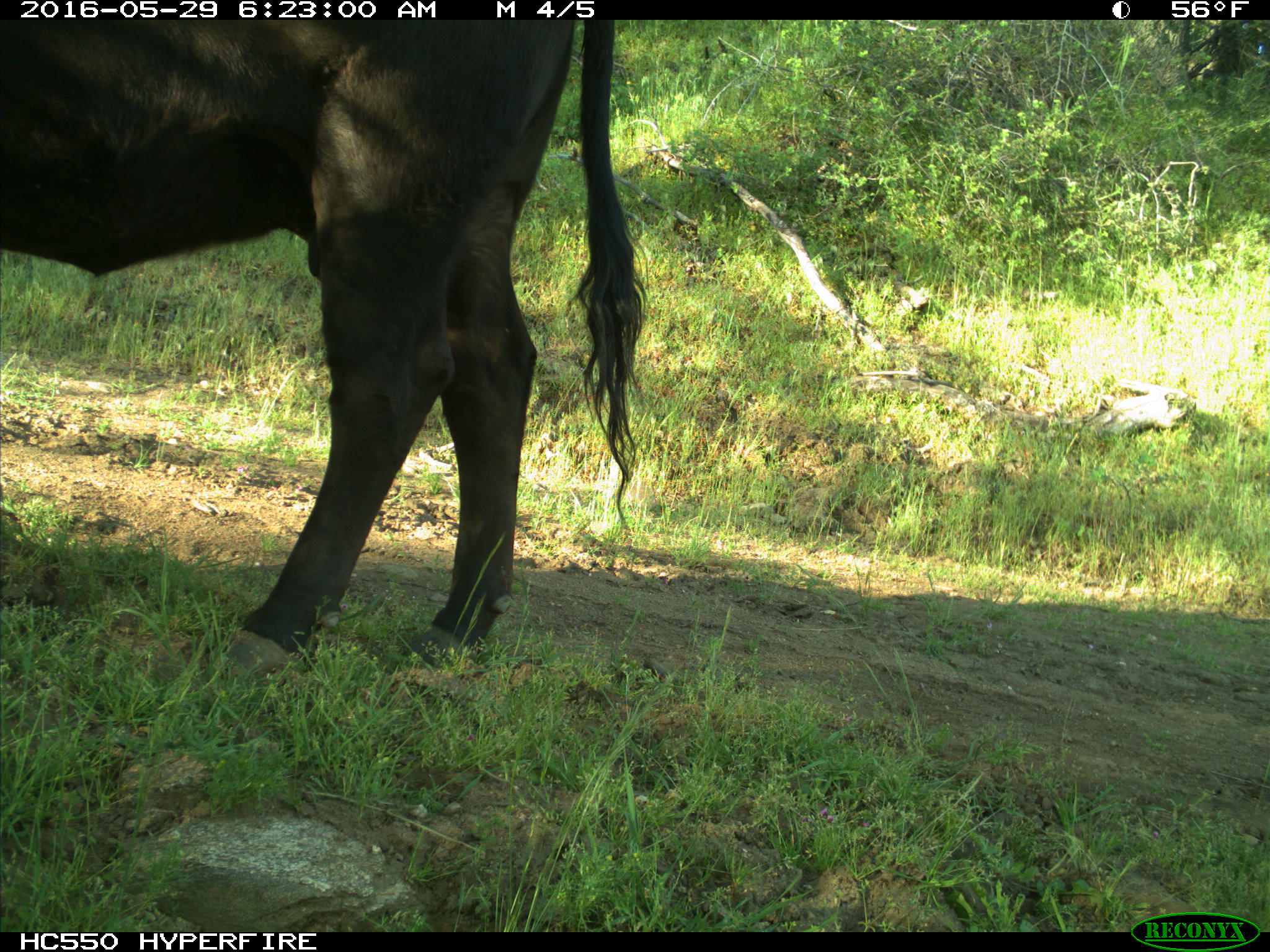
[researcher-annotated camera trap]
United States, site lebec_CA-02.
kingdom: Animalia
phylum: Chordata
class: Mammalia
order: Artiodactyla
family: Bovidae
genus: Bos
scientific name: Bos taurus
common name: domestic cow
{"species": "Bos taurus (domestic cow)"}